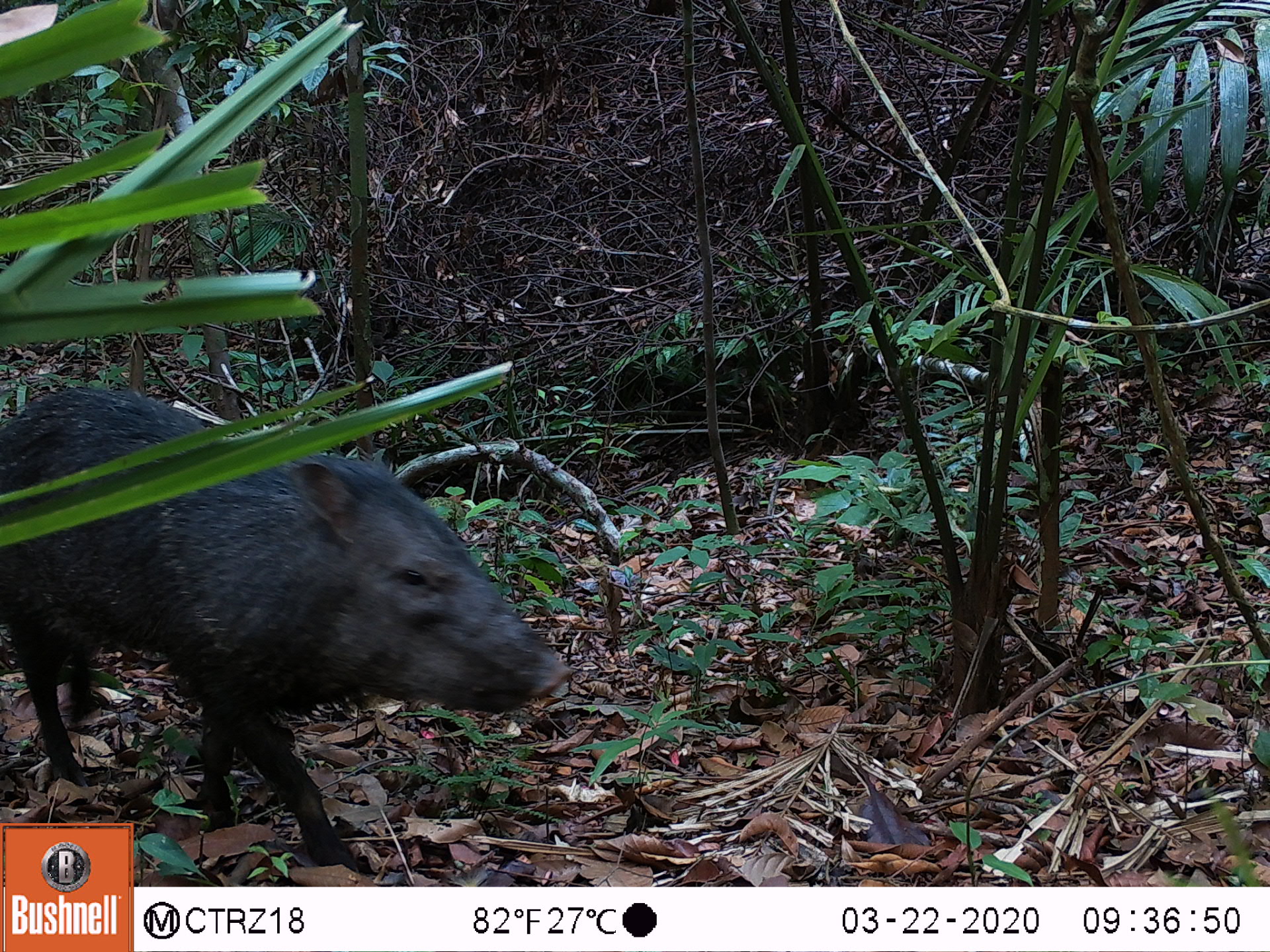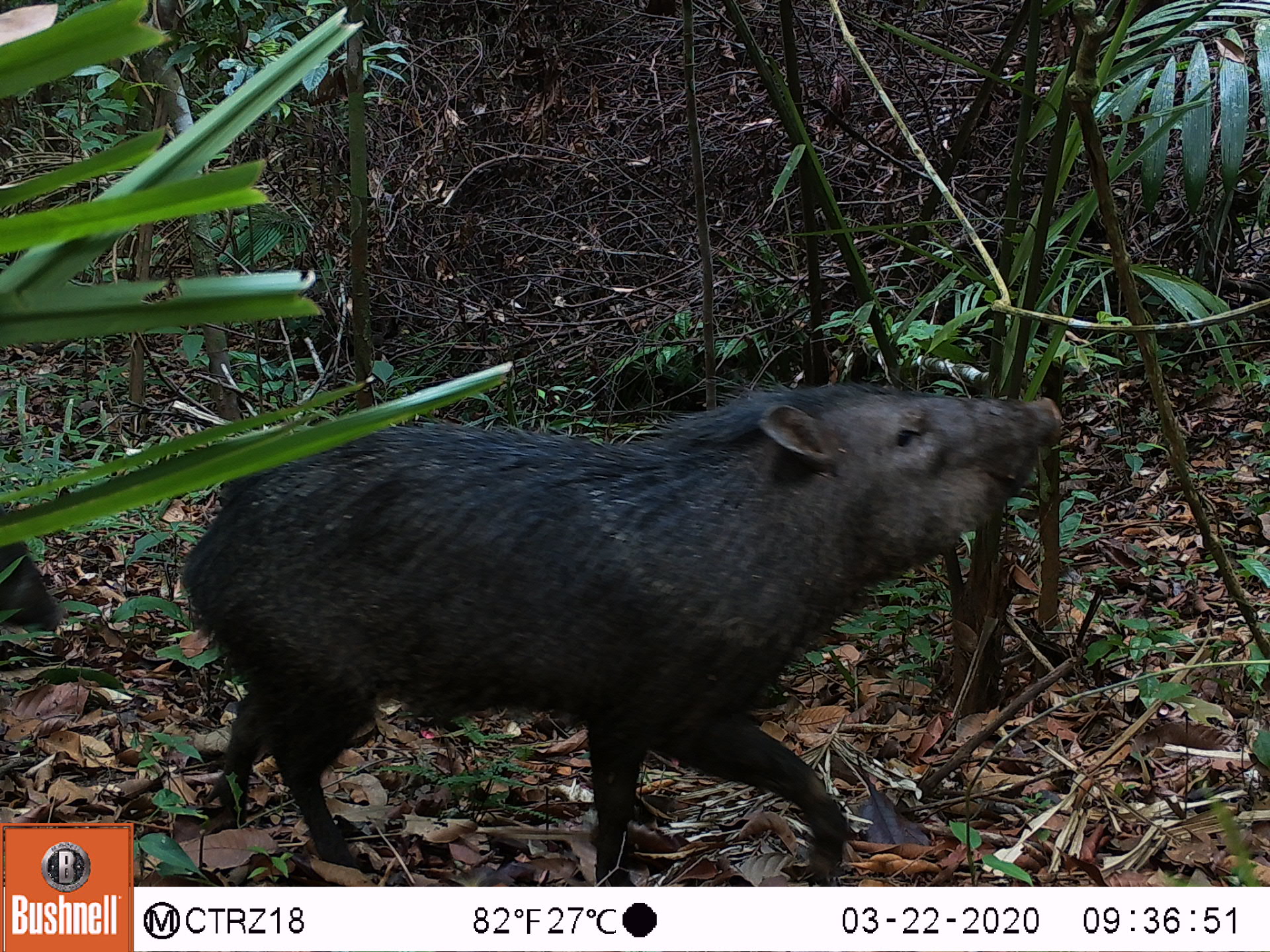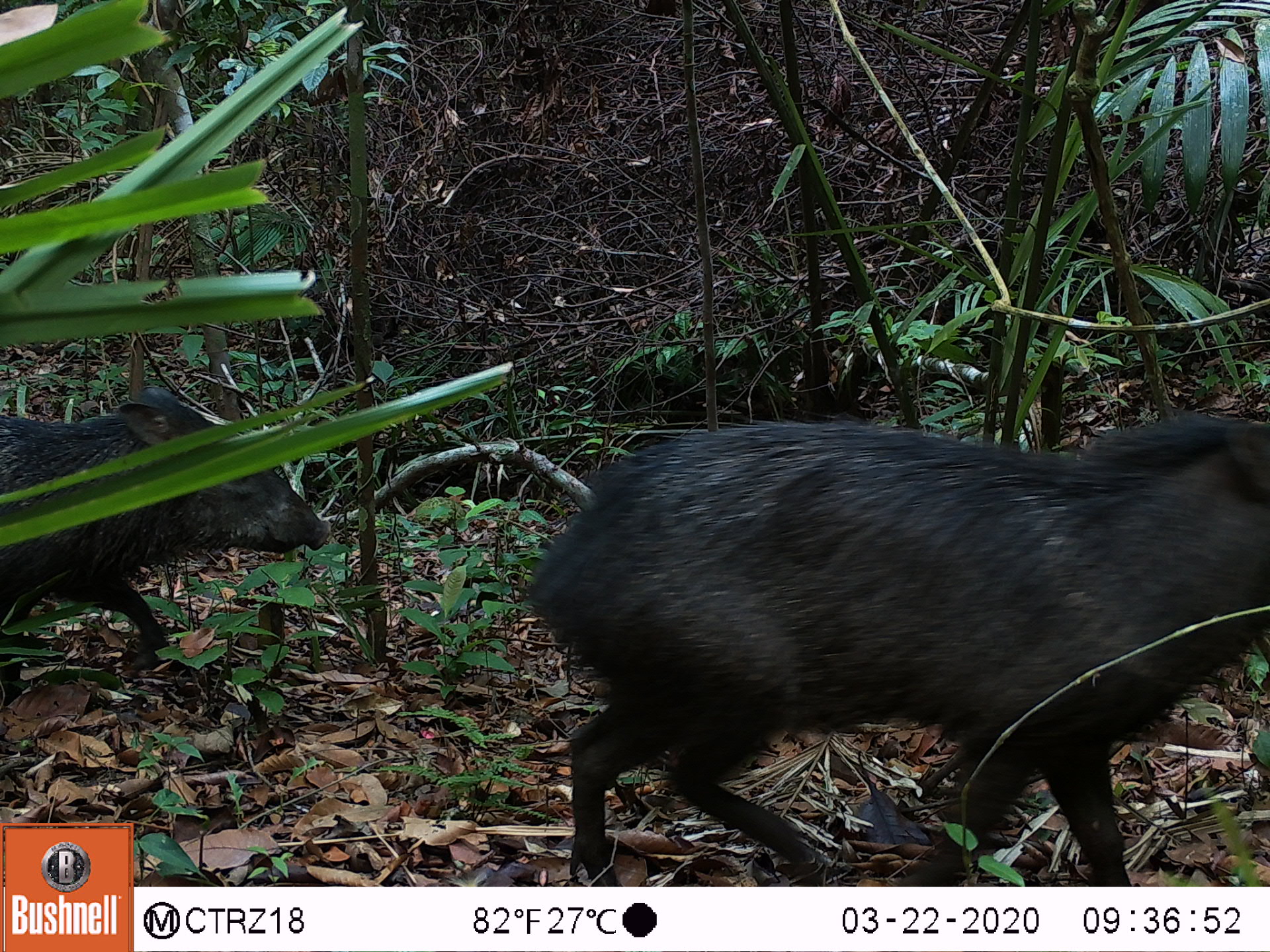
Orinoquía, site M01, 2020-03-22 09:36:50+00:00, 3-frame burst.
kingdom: Animalia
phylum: Chordata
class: Mammalia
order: Artiodactyla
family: Tayassuidae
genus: Pecari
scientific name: Pecari tajacu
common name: collared peccary